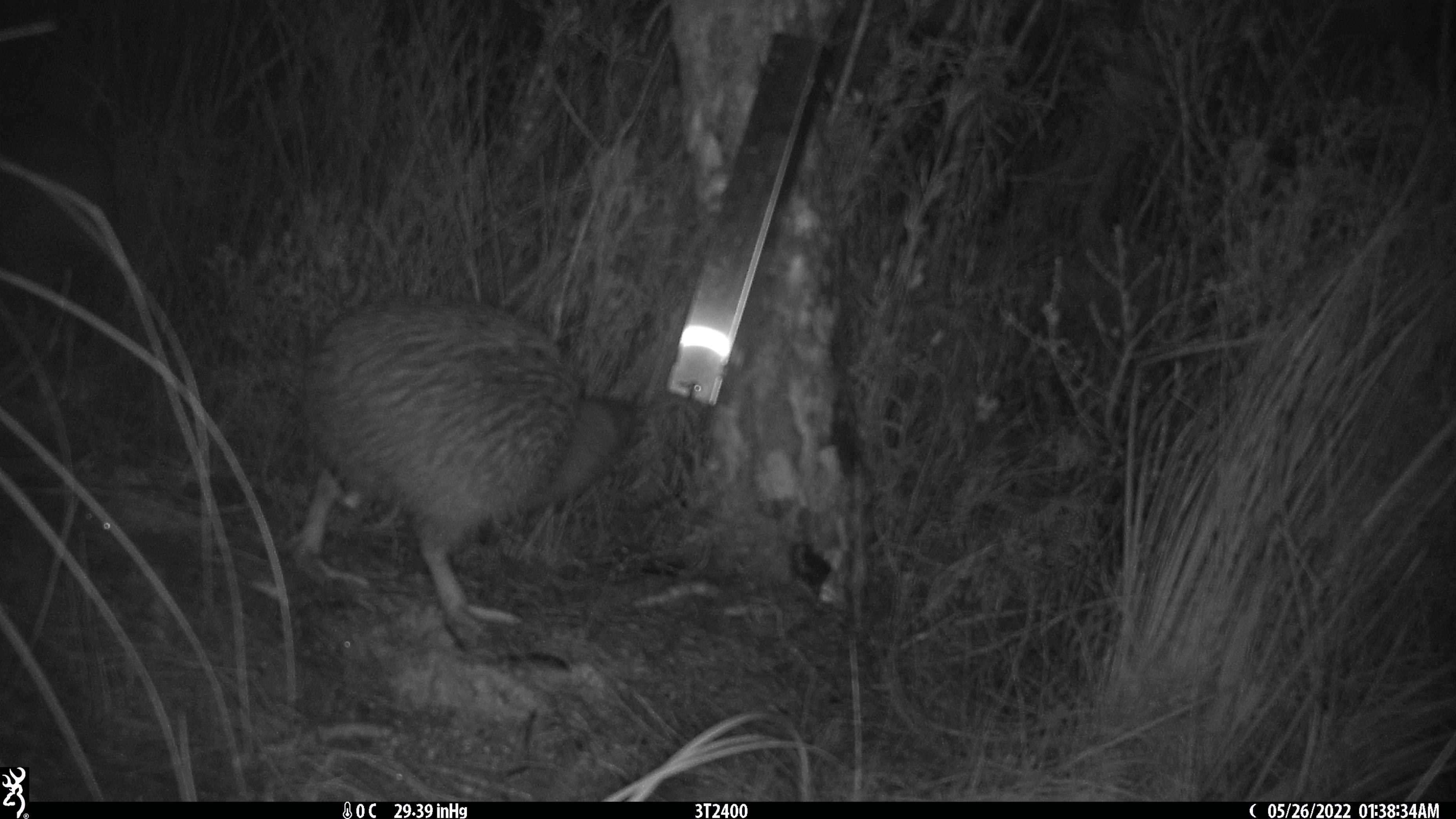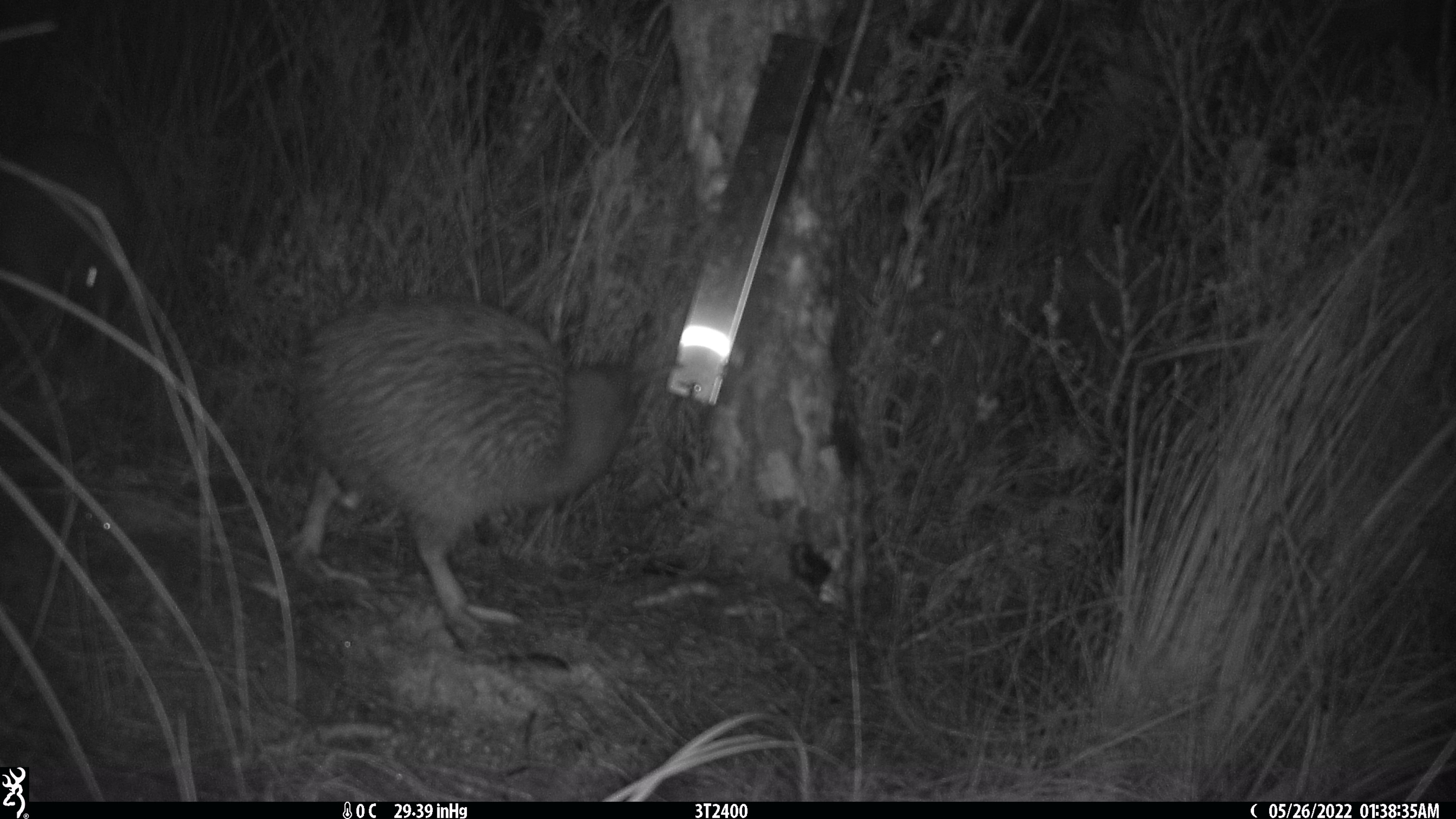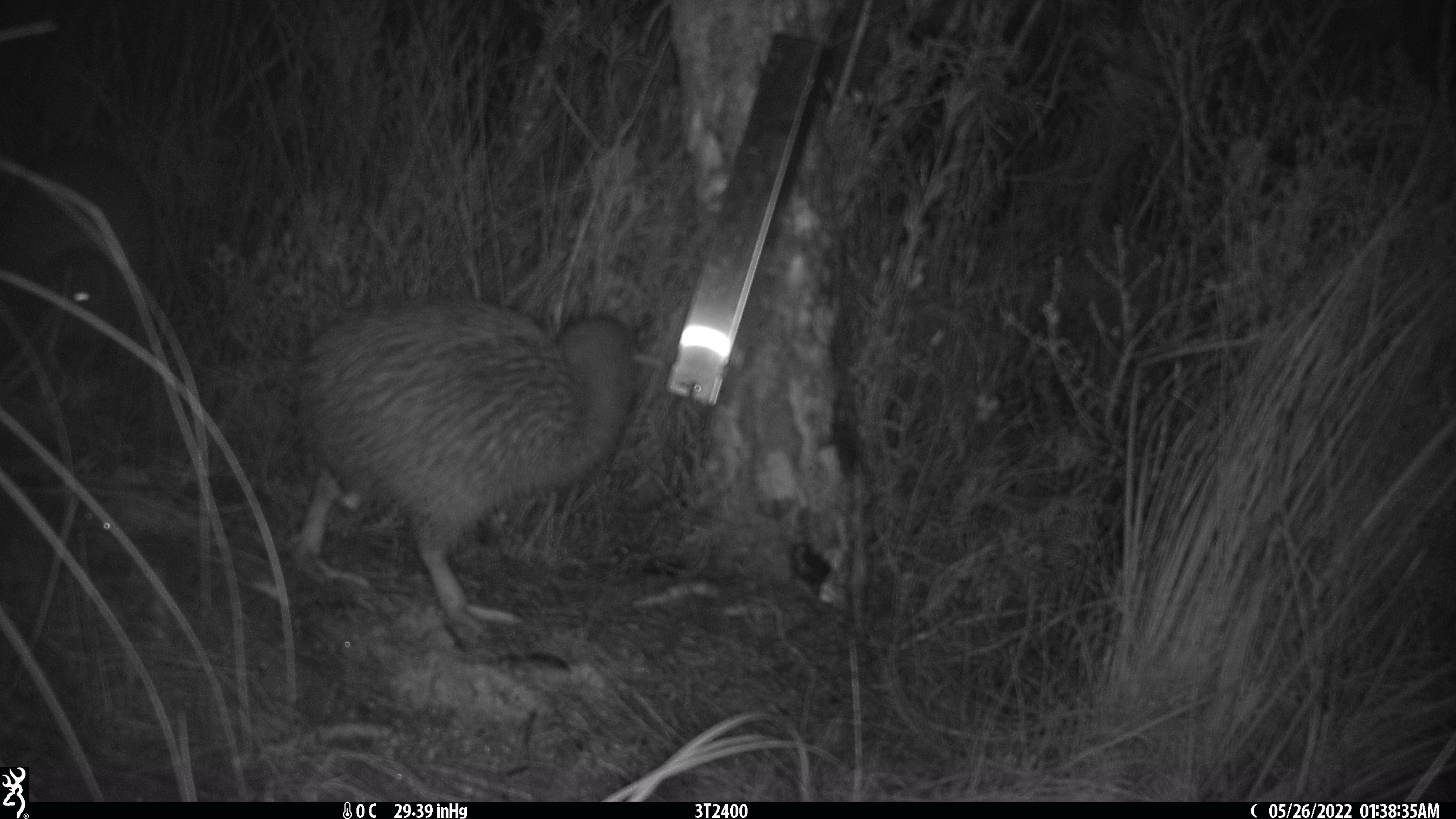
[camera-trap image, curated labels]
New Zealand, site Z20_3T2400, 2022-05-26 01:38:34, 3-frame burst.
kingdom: Animalia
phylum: Chordata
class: Aves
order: Apterygiformes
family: Apterygidae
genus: Apteryx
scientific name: Apteryx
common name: kiwi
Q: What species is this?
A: Kiwi (Apteryx).